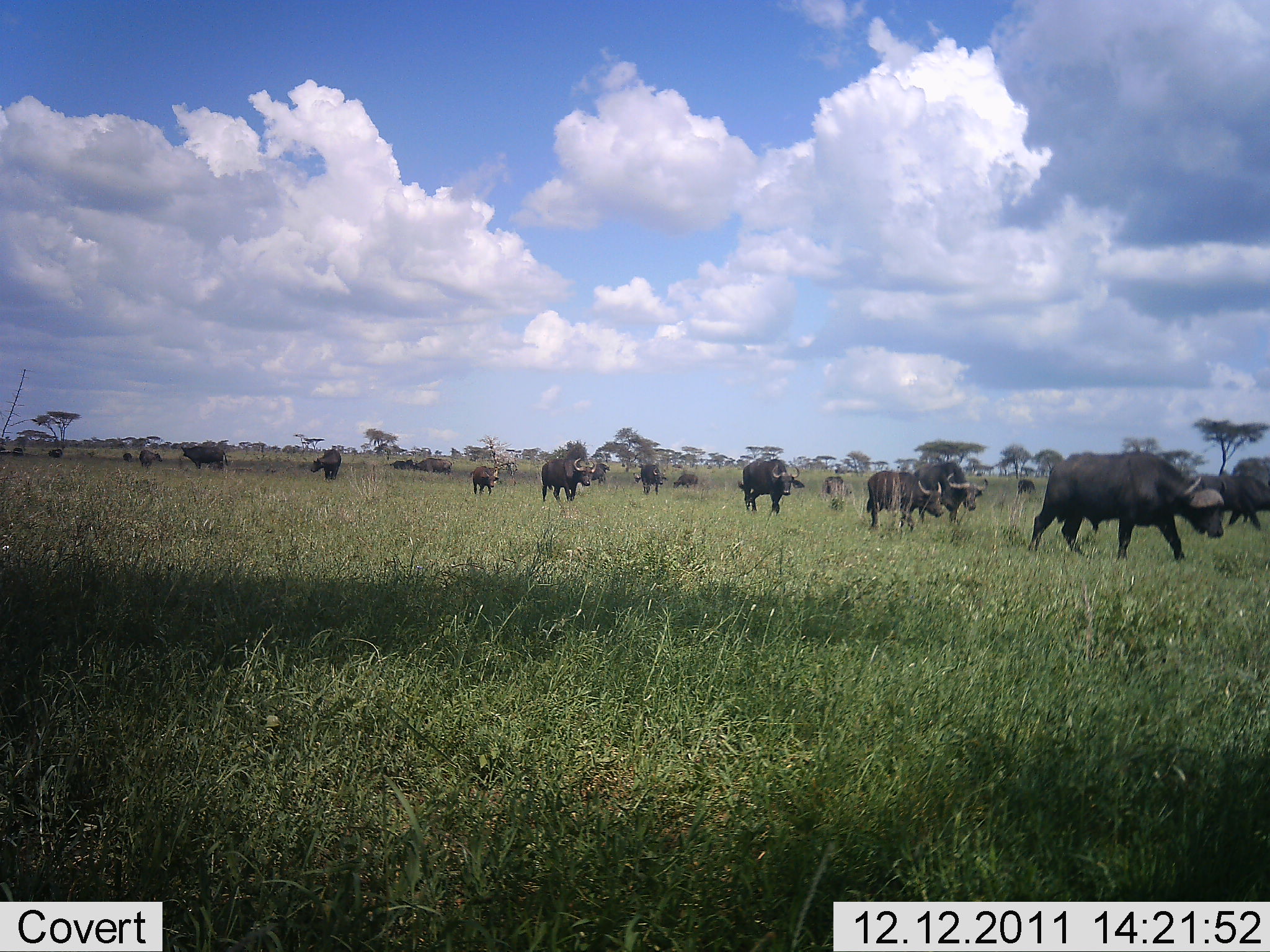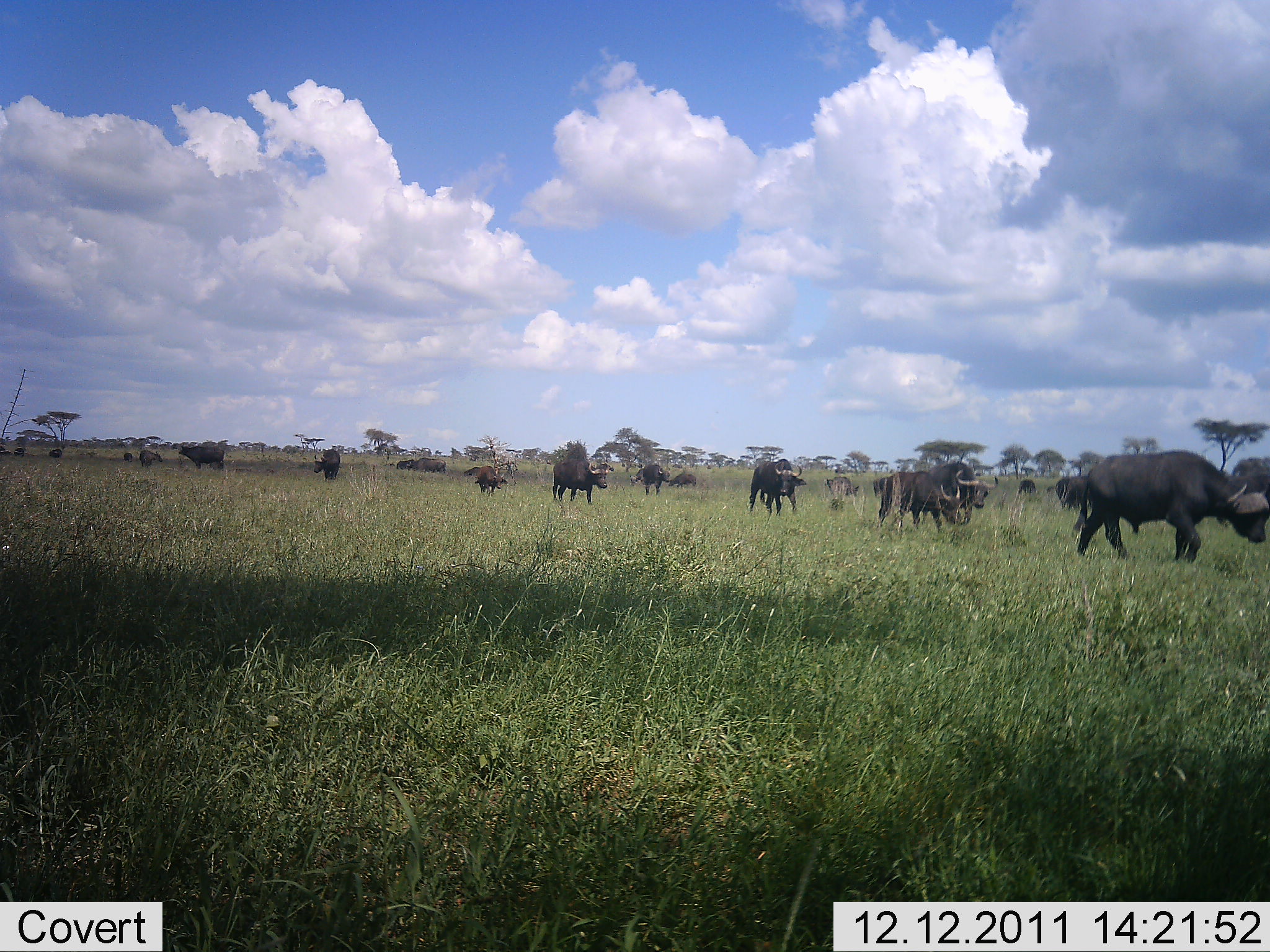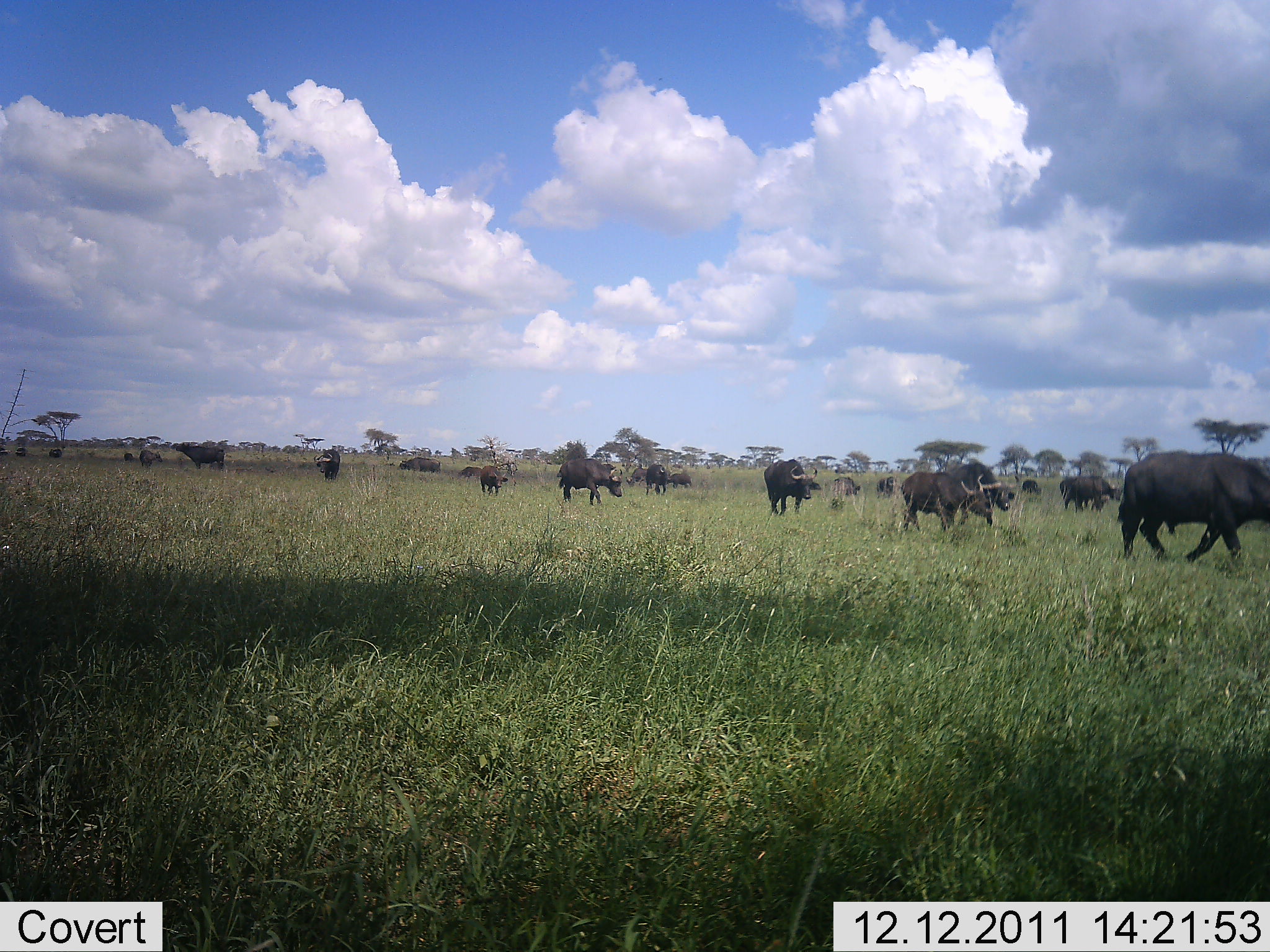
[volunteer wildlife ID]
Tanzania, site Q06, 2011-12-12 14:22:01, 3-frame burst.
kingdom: Animalia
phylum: Chordata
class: Mammalia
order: Artiodactyla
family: Bovidae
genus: Syncerus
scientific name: Syncerus caffer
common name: cape buffalo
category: buffalo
Buffalo (cape buffalo) (Syncerus caffer), count 11-50. Behavior (volunteer vote fractions): standing 7%, resting 0%, moving 100%, interacting 0%. Young present (vote fraction): 7%. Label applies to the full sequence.